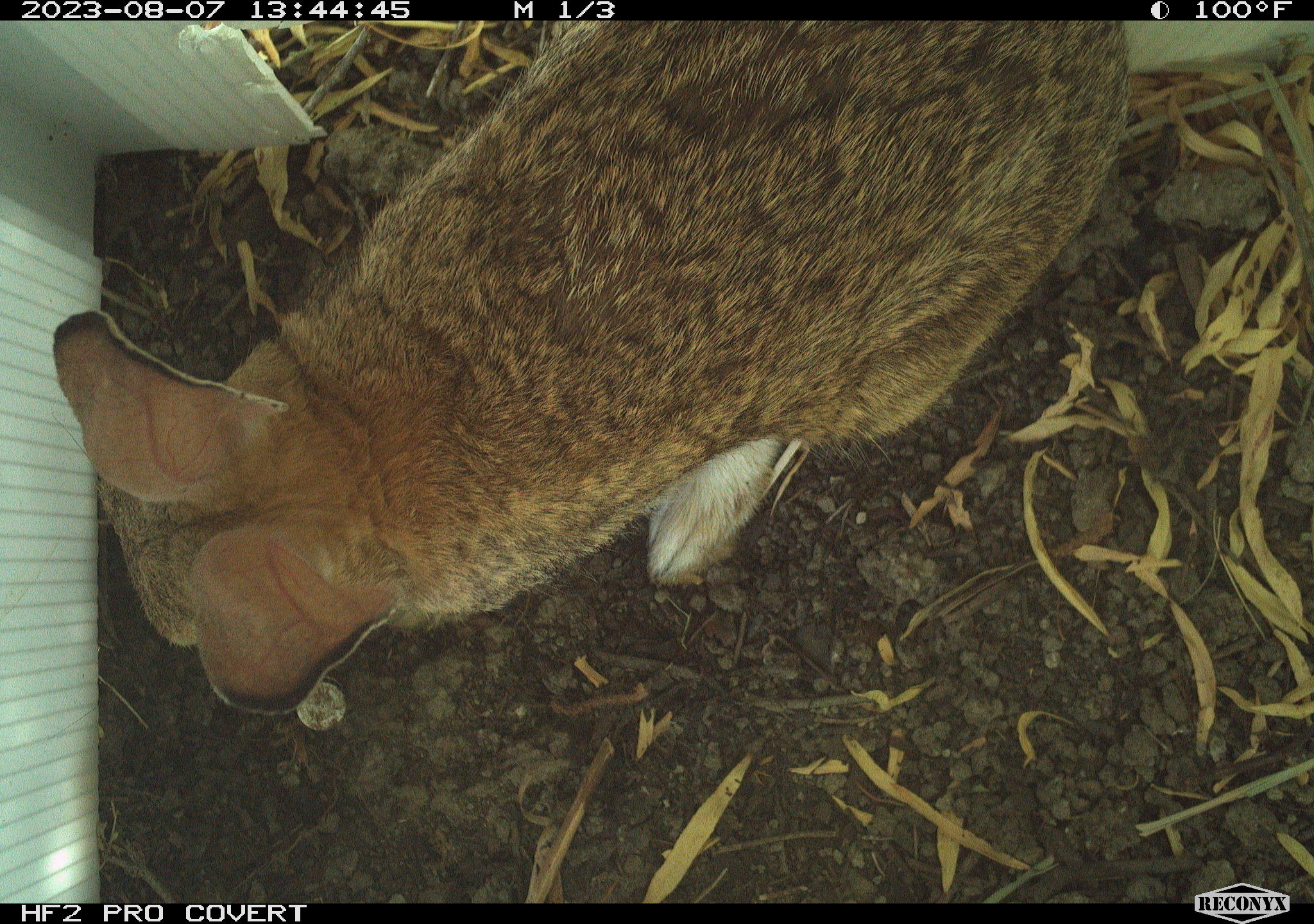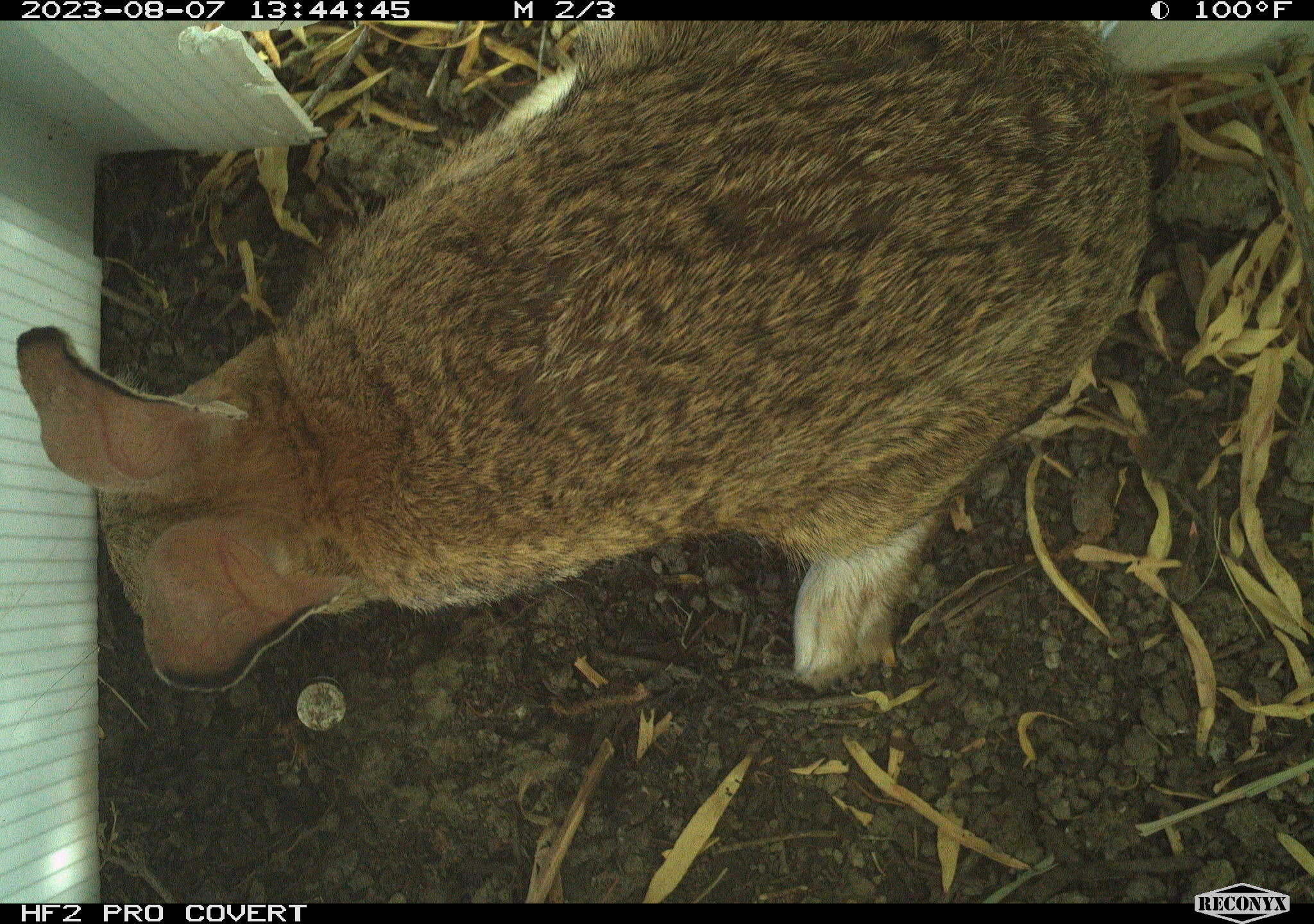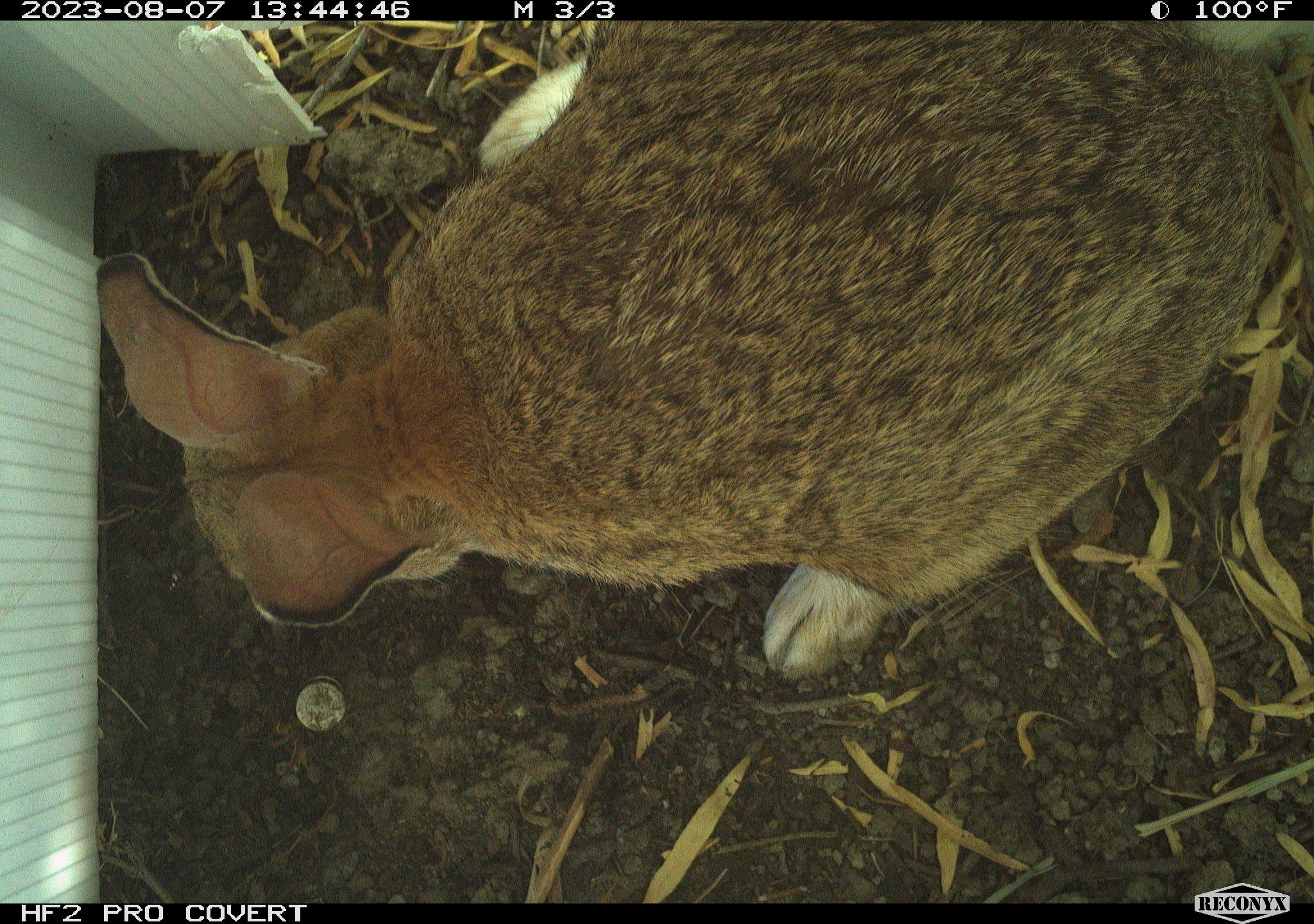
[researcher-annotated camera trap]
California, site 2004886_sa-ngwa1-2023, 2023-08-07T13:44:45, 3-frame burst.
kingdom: Animalia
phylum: Chordata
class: Mammalia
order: Lagomorpha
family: Leporidae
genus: Sylvilagus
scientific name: Sylvilagus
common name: cottontail rabbits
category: sylvilagus species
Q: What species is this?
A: Sylvilagus species (cottontail rabbits) (Sylvilagus).